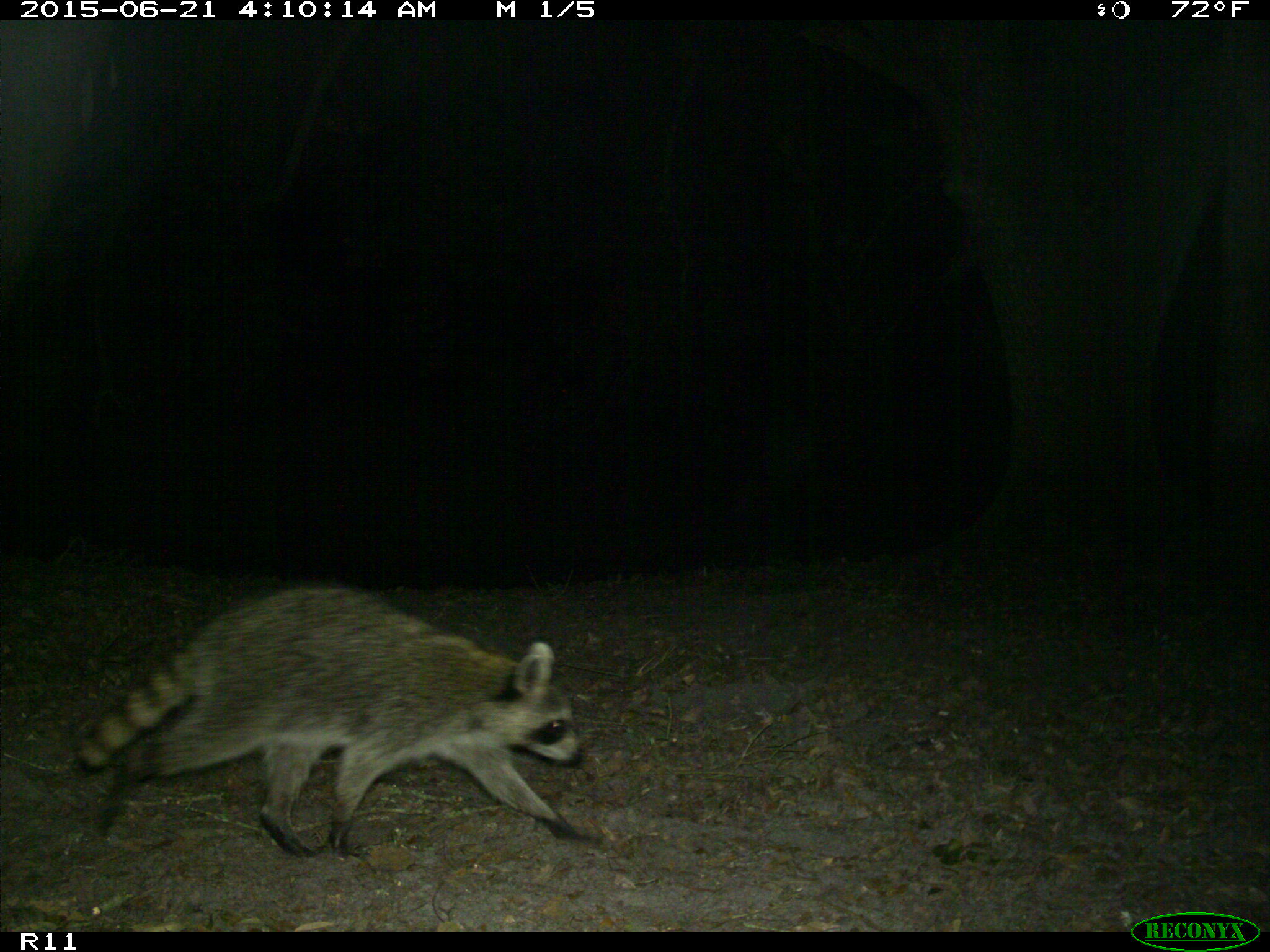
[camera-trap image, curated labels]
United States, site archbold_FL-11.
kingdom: Animalia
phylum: Chordata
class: Mammalia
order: Carnivora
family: Procyonidae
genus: Procyon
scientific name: Procyon lotor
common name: common raccoon